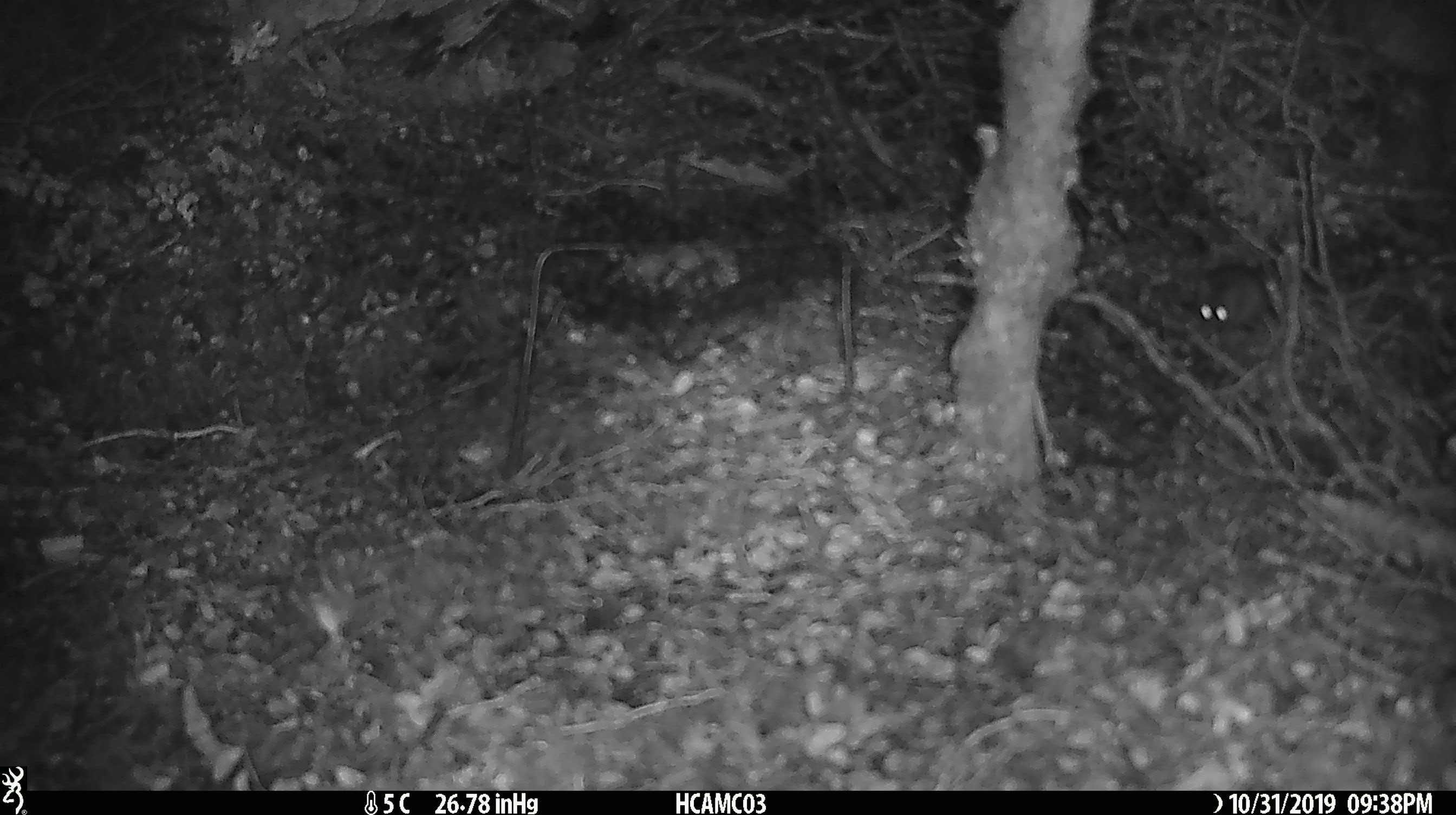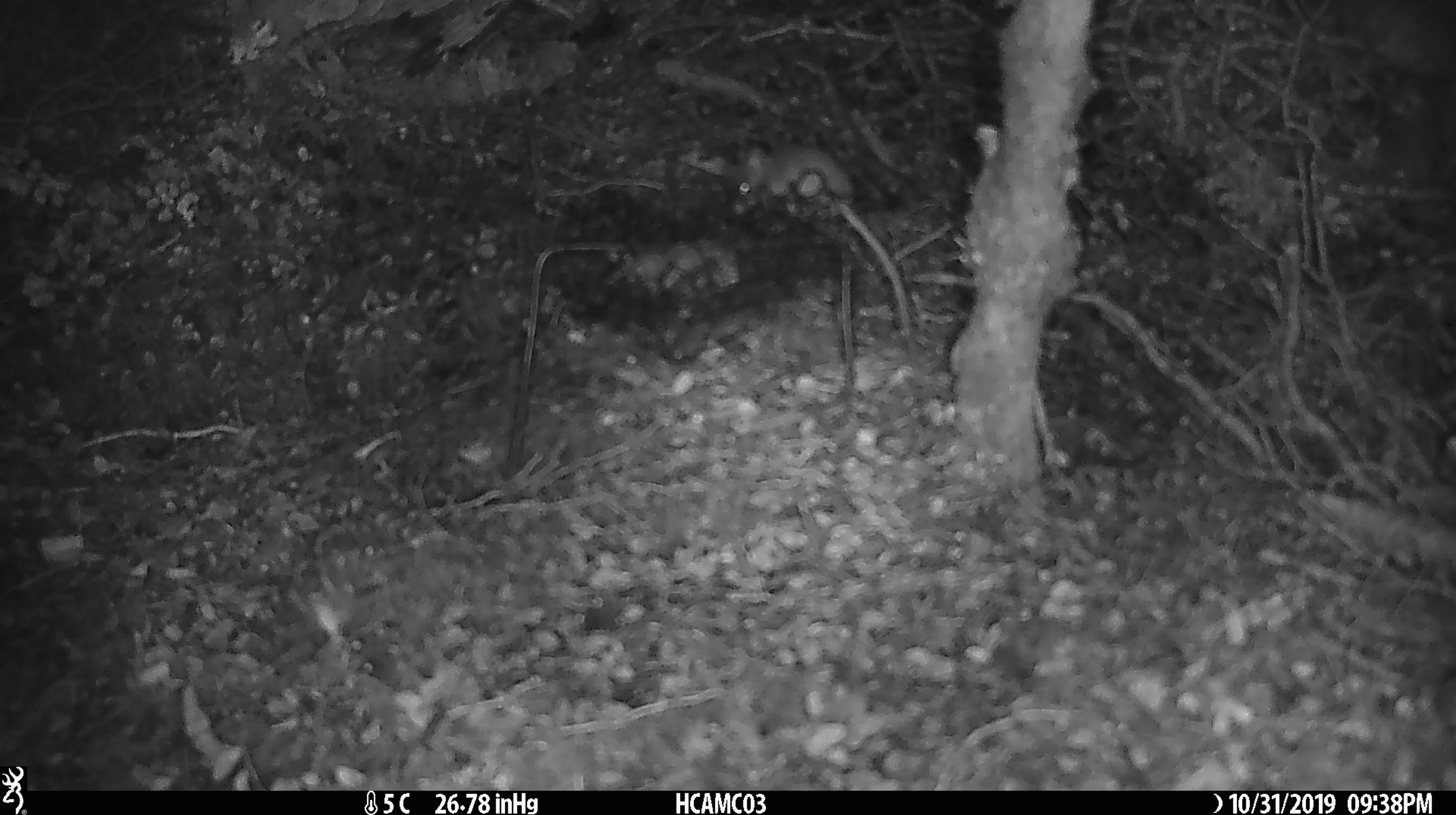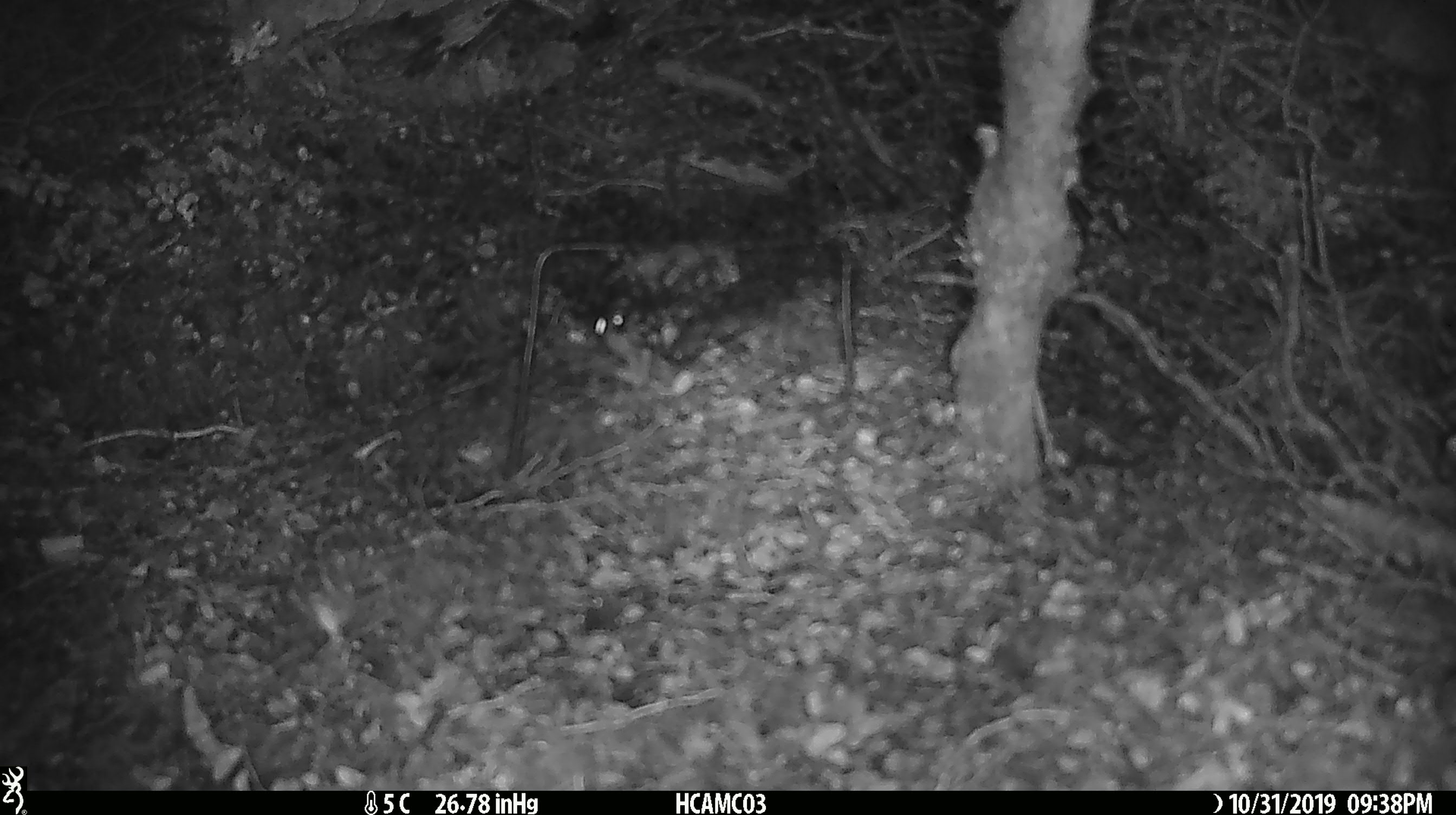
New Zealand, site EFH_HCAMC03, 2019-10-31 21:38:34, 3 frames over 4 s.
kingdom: Animalia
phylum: Chordata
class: Mammalia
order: Rodentia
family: Muridae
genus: Mus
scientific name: Mus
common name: mouse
Mouse (Mus).